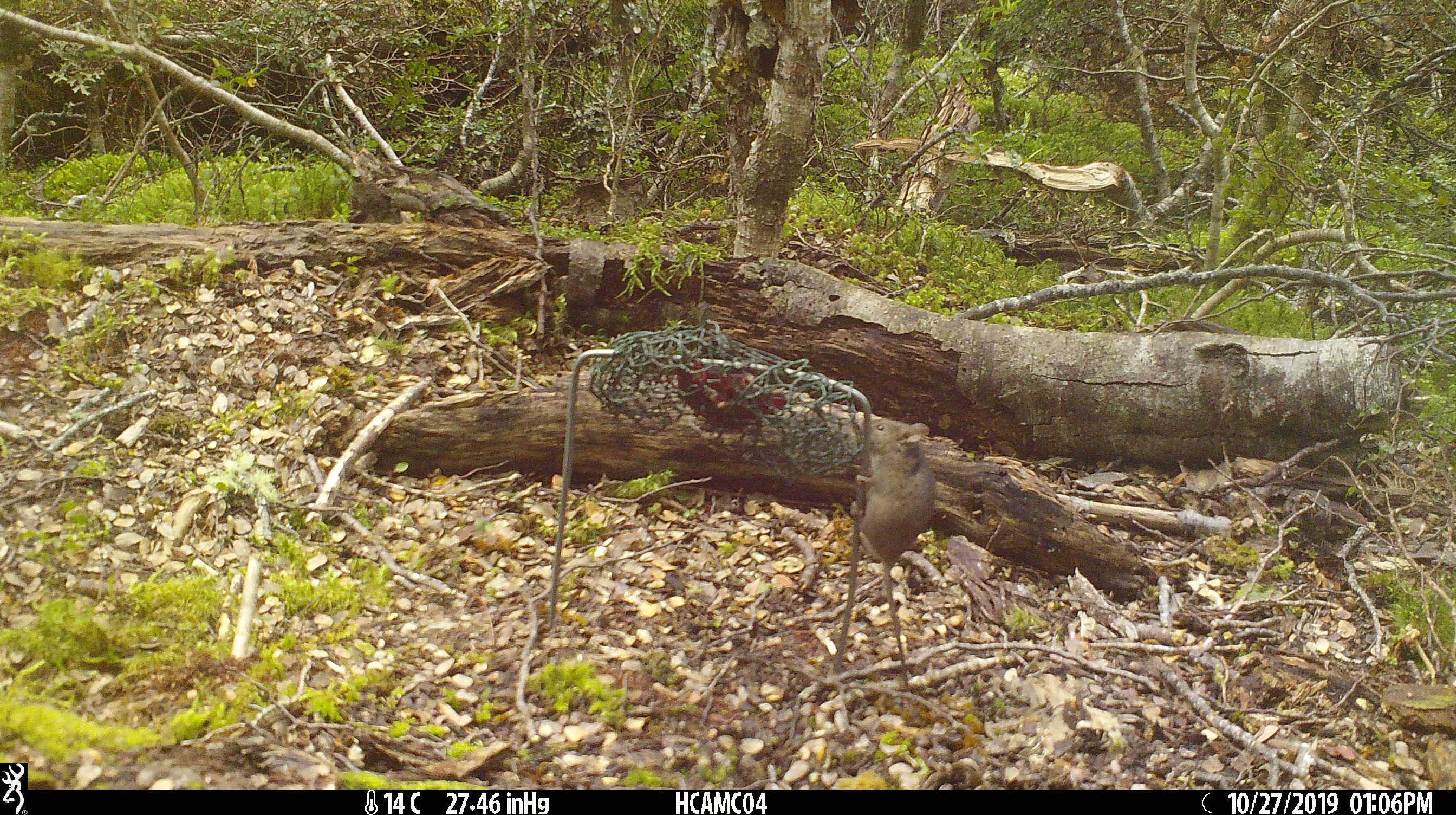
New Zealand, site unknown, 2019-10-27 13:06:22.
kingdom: Animalia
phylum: Chordata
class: Mammalia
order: Rodentia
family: Muridae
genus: Mus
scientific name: Mus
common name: mouse